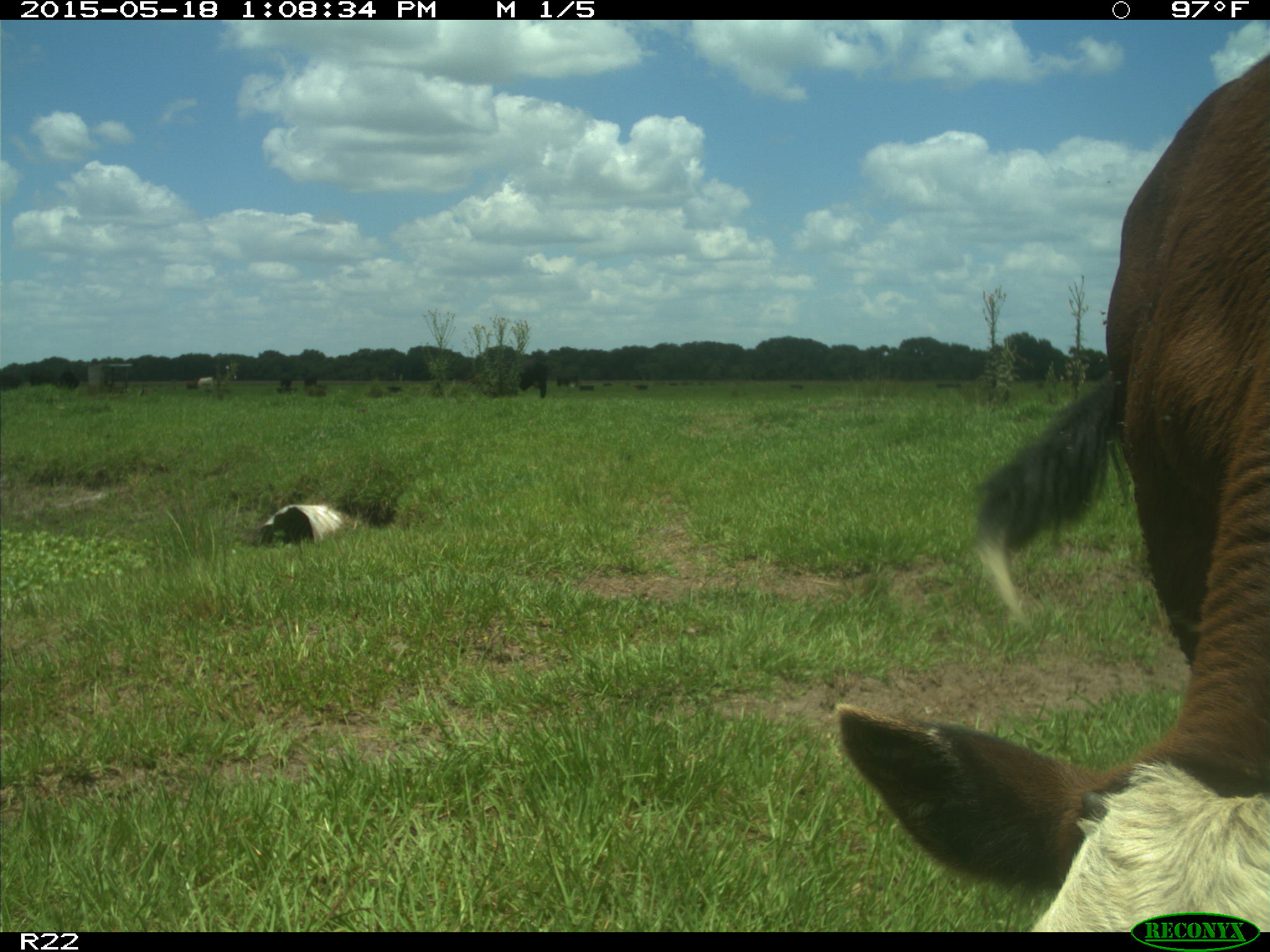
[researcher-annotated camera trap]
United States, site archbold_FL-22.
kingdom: Animalia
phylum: Chordata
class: Mammalia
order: Artiodactyla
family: Bovidae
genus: Bos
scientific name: Bos taurus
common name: domestic cow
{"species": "Bos taurus (domestic cow)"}